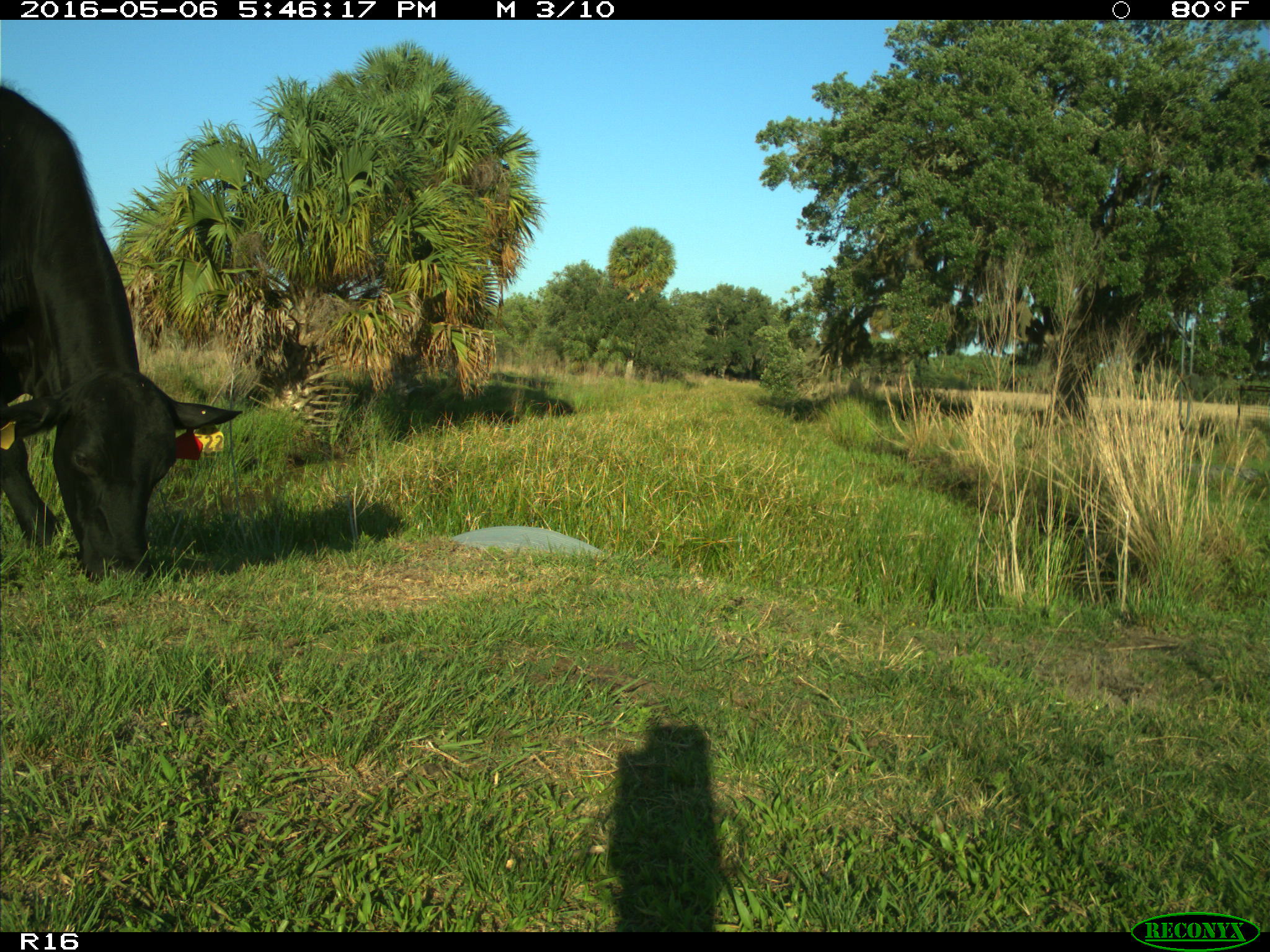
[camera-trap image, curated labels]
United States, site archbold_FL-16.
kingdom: Animalia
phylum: Chordata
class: Mammalia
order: Artiodactyla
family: Bovidae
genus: Bos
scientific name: Bos taurus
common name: domestic cow